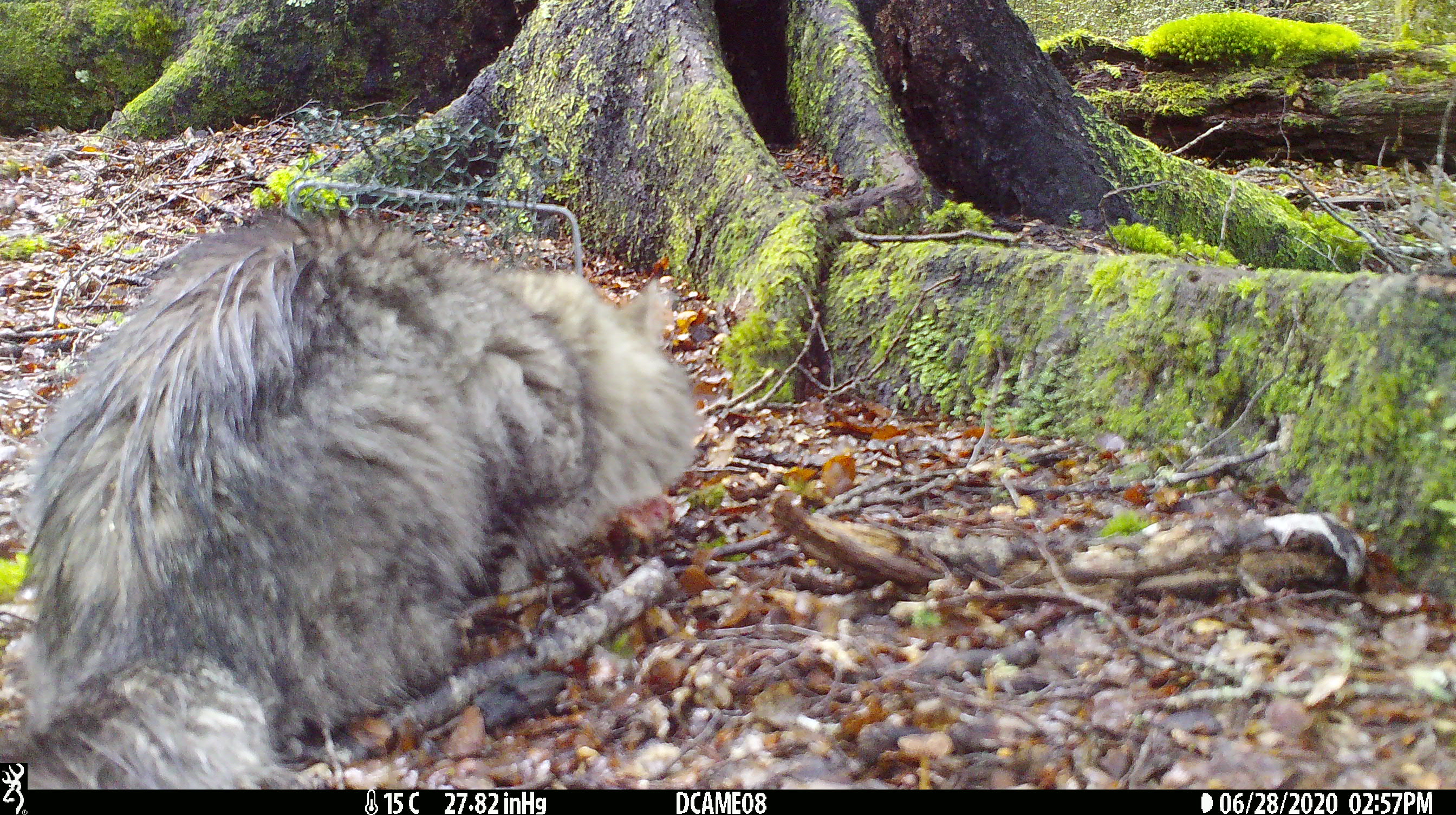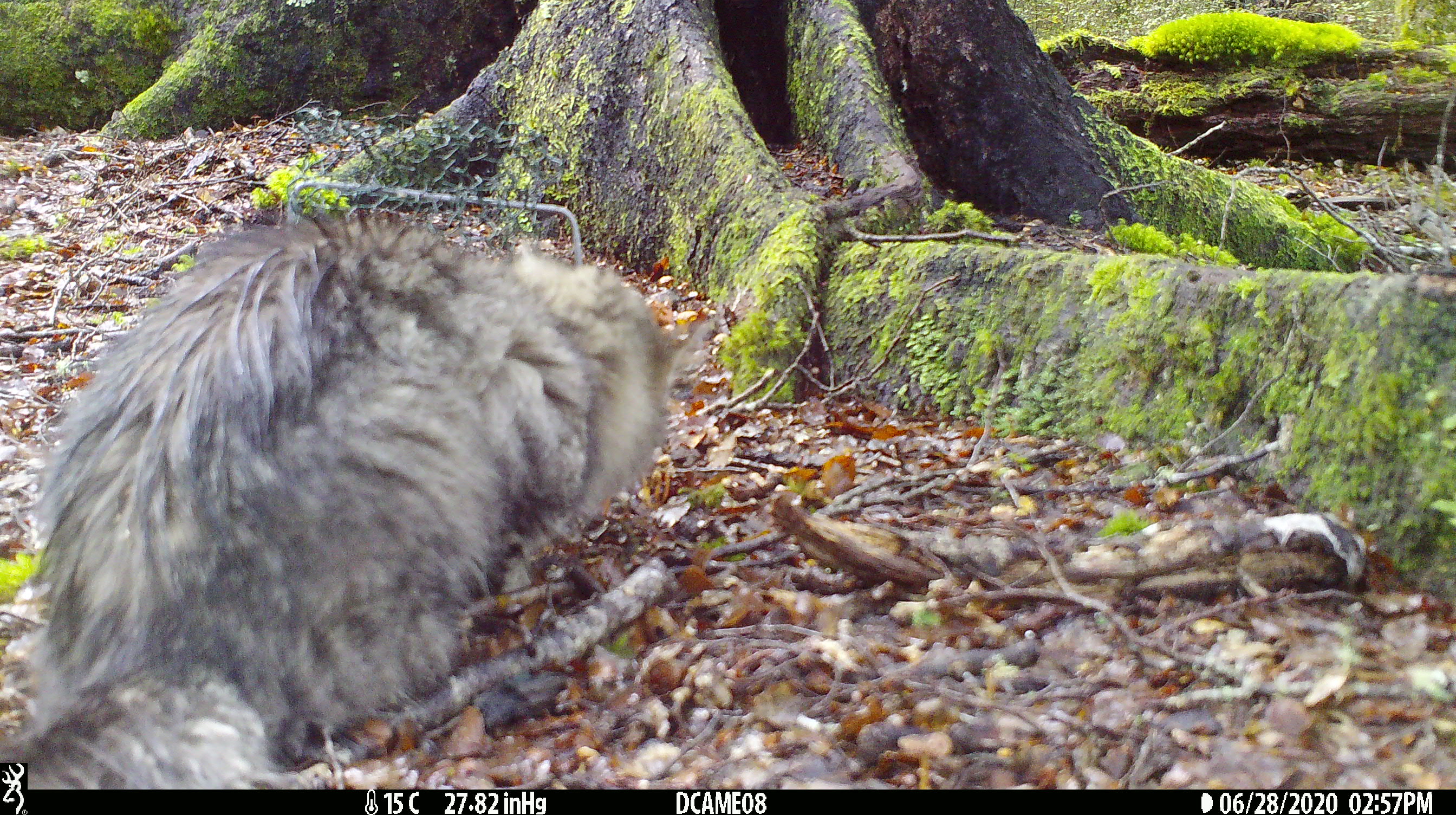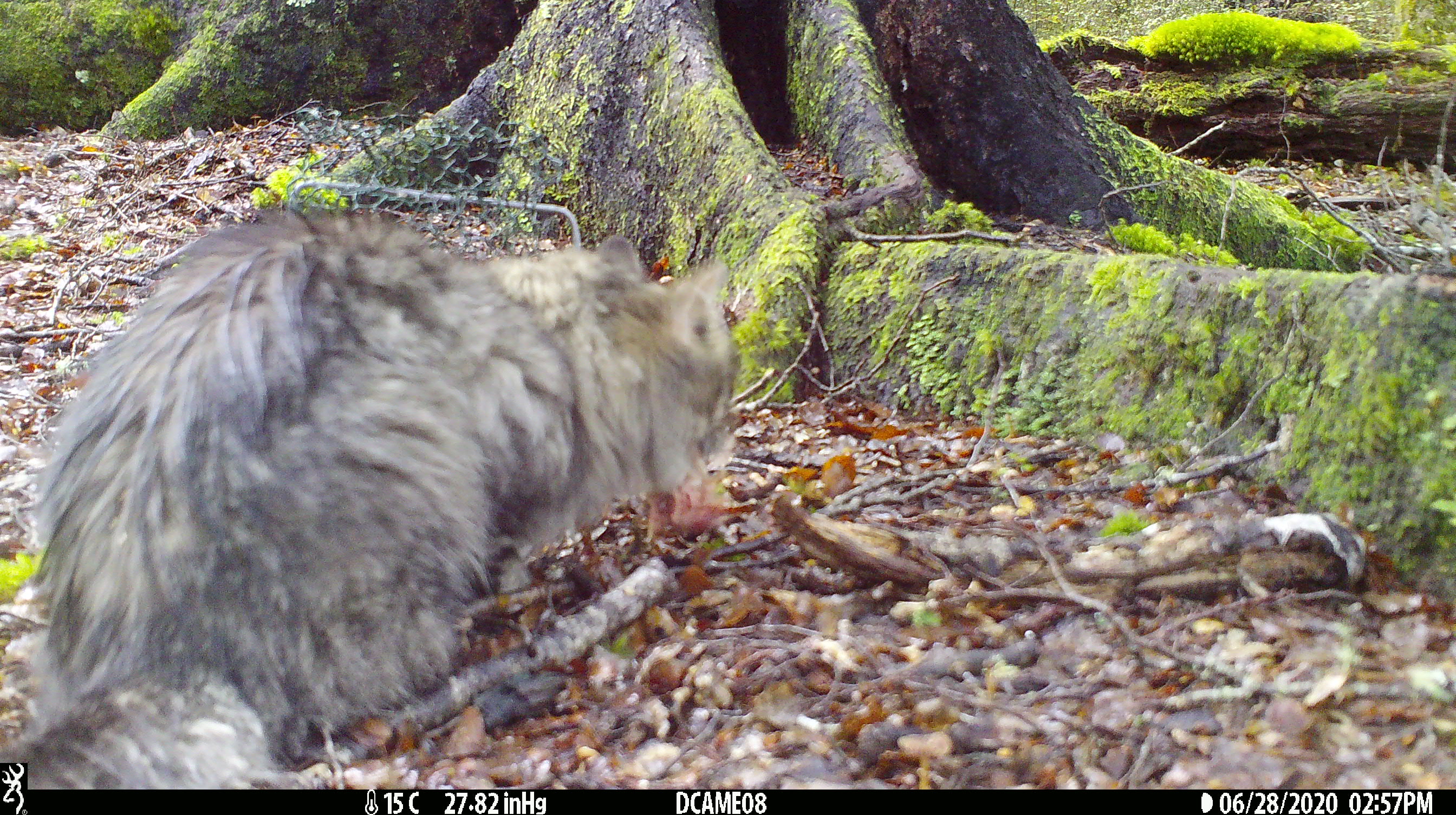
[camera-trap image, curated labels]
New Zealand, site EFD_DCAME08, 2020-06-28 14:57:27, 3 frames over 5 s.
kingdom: Animalia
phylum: Chordata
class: Mammalia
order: Carnivora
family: Felidae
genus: Felis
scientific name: Felis catus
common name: domestic cat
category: cat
Cat (domestic cat) (Felis catus).